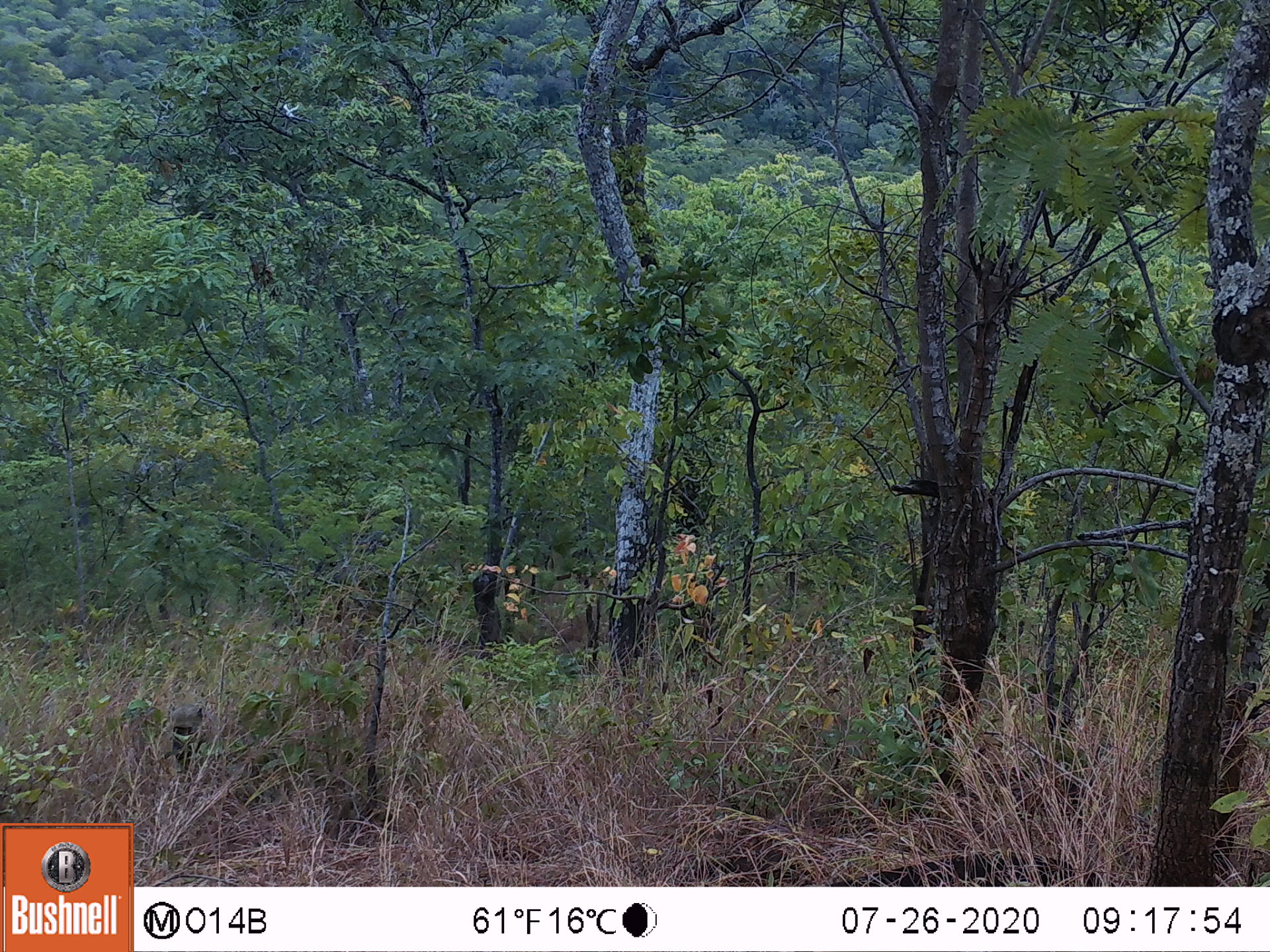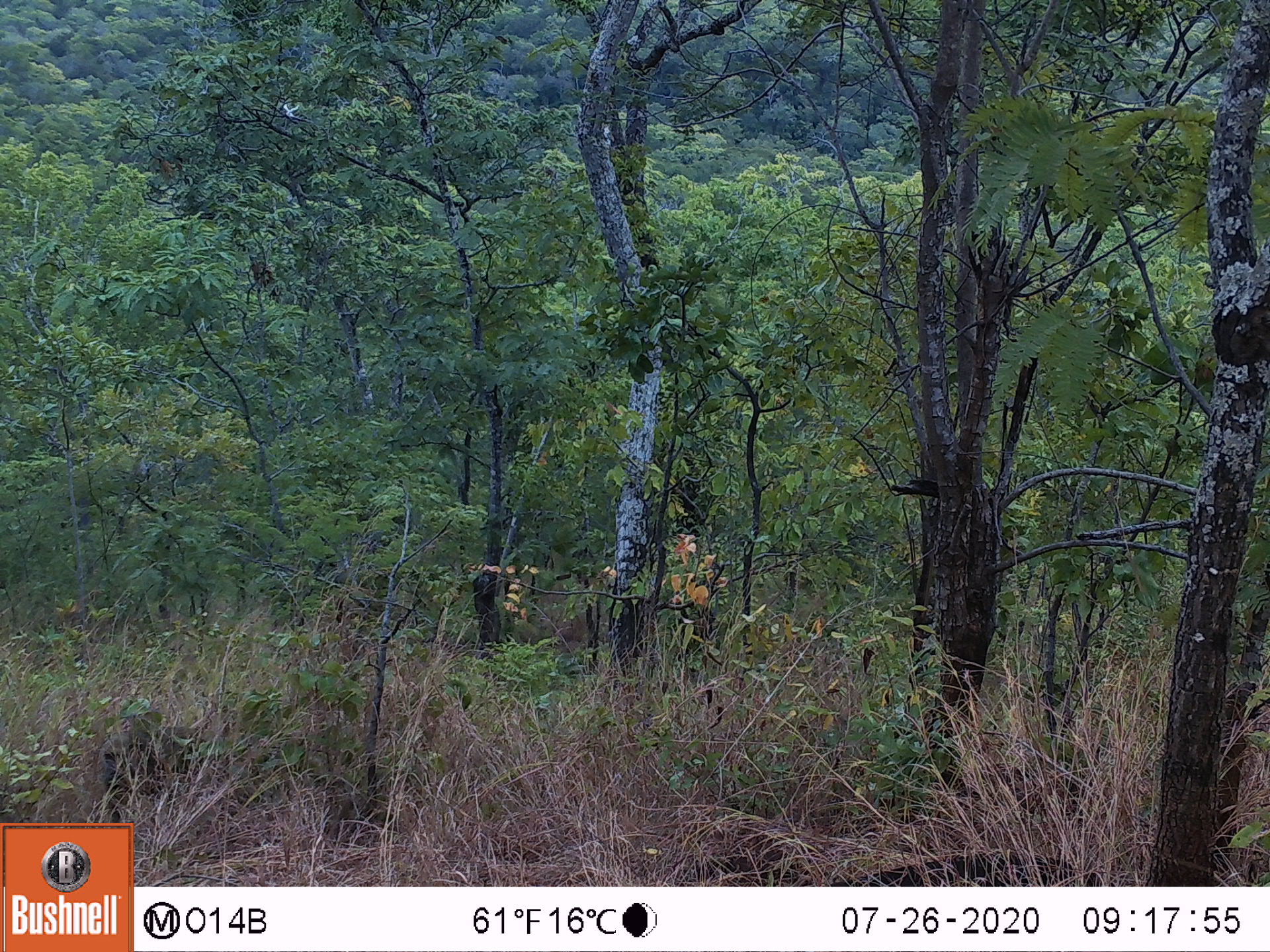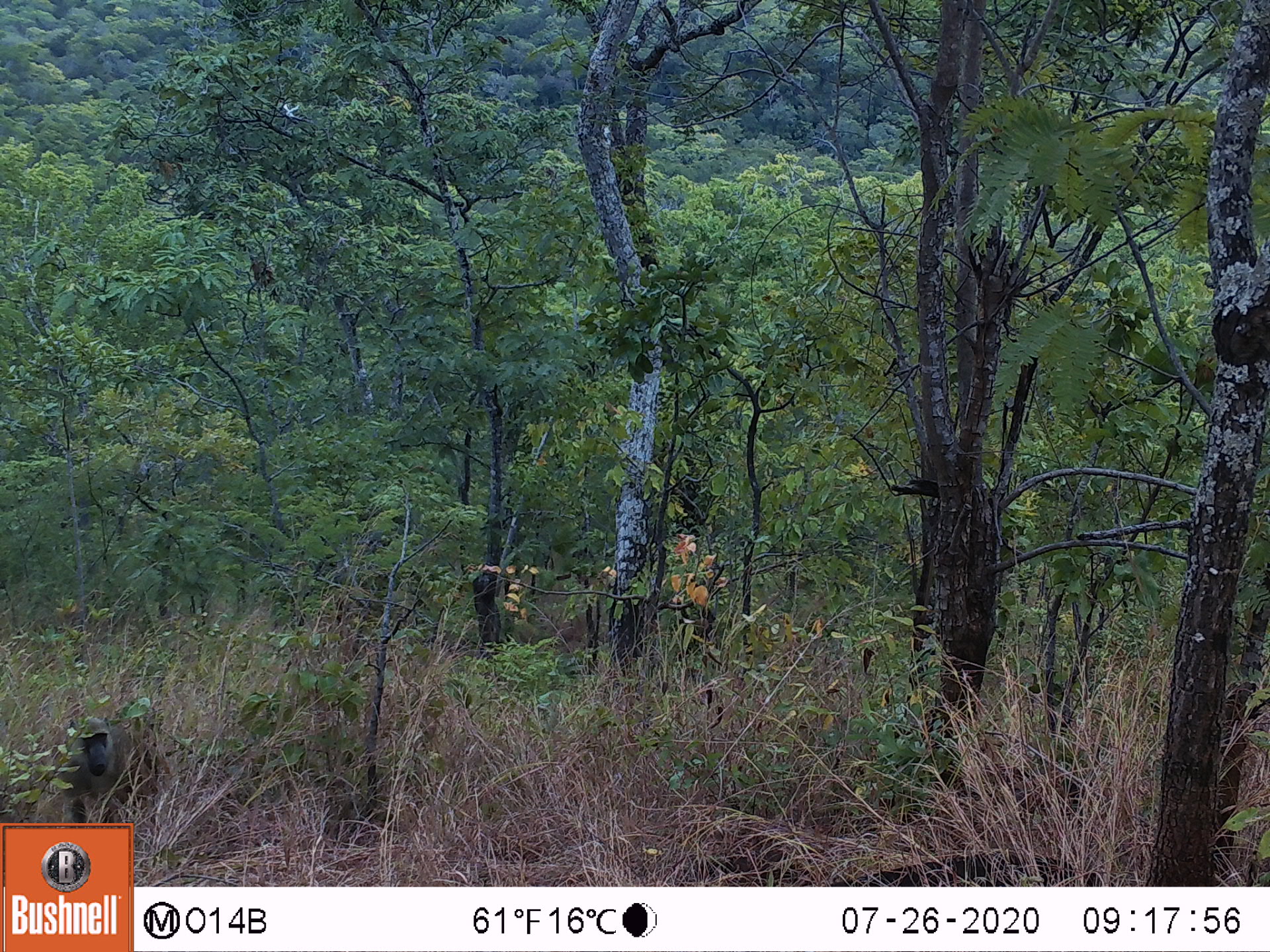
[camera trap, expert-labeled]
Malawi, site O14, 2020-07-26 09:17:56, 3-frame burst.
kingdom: Animalia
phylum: Chordata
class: Mammalia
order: Primates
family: Cercopithecidae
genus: Papio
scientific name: Papio cynocephalus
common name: yellow baboon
Yellow baboon (Papio cynocephalus), count 1.